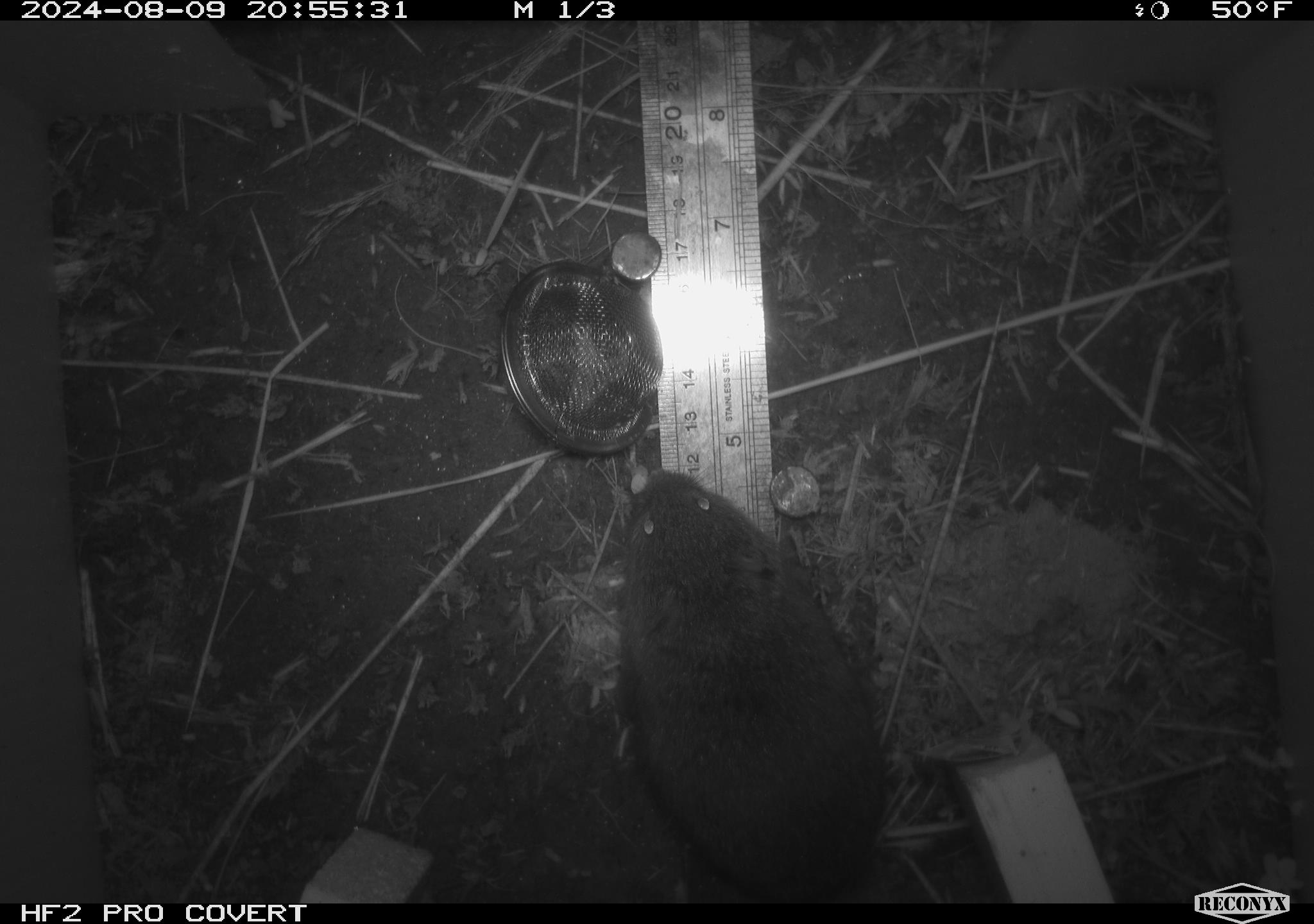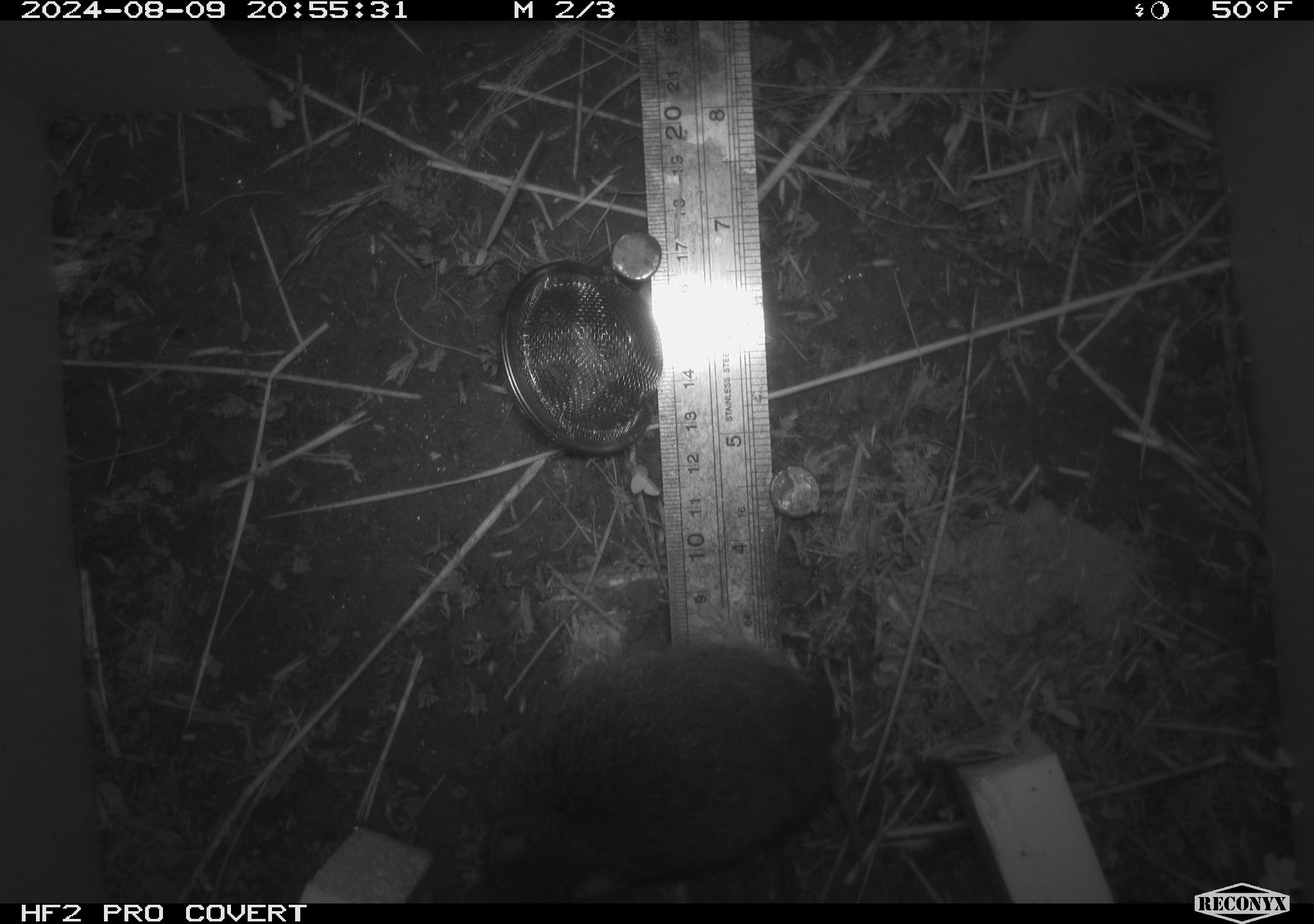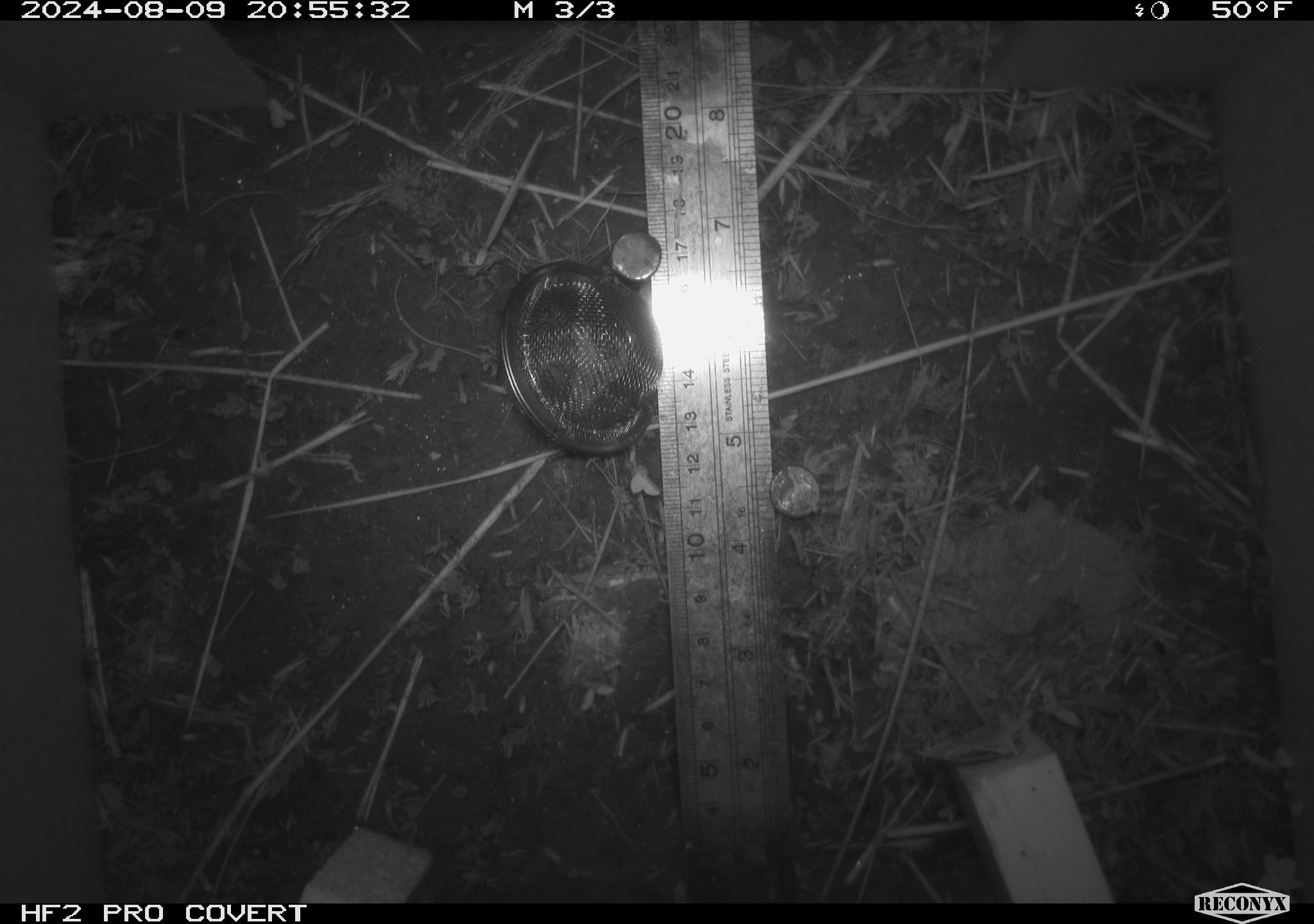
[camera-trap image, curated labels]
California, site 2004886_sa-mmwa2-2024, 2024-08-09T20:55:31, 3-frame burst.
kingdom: Animalia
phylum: Chordata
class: Mammalia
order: Rodentia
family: Cricetidae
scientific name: Arvicolinae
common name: voles, lemmings, and muskrats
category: arvicolinae subfamily